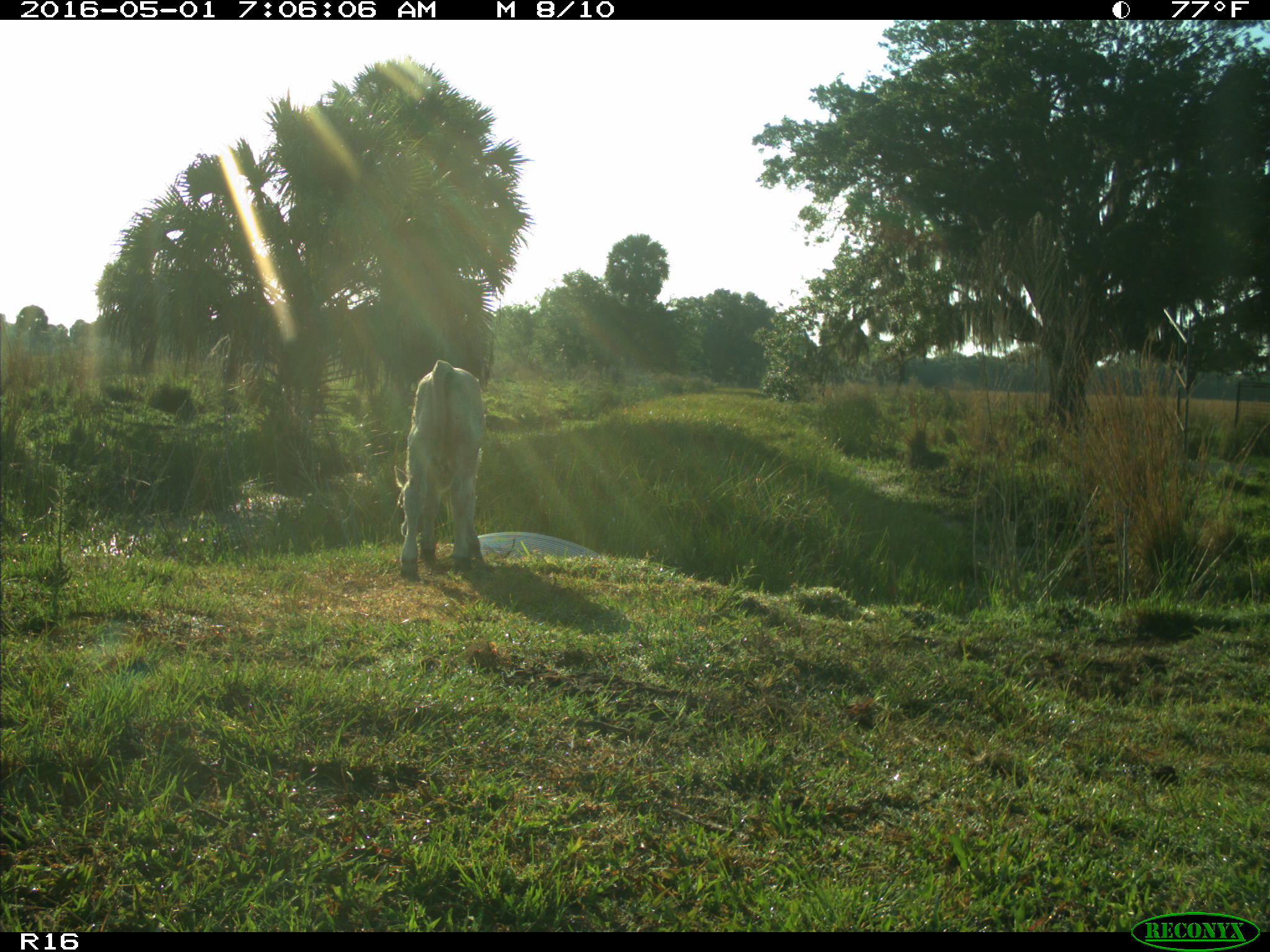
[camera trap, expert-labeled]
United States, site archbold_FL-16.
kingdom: Animalia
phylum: Chordata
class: Mammalia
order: Artiodactyla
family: Bovidae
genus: Bos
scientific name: Bos taurus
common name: domestic cow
Bos taurus (domestic cow).